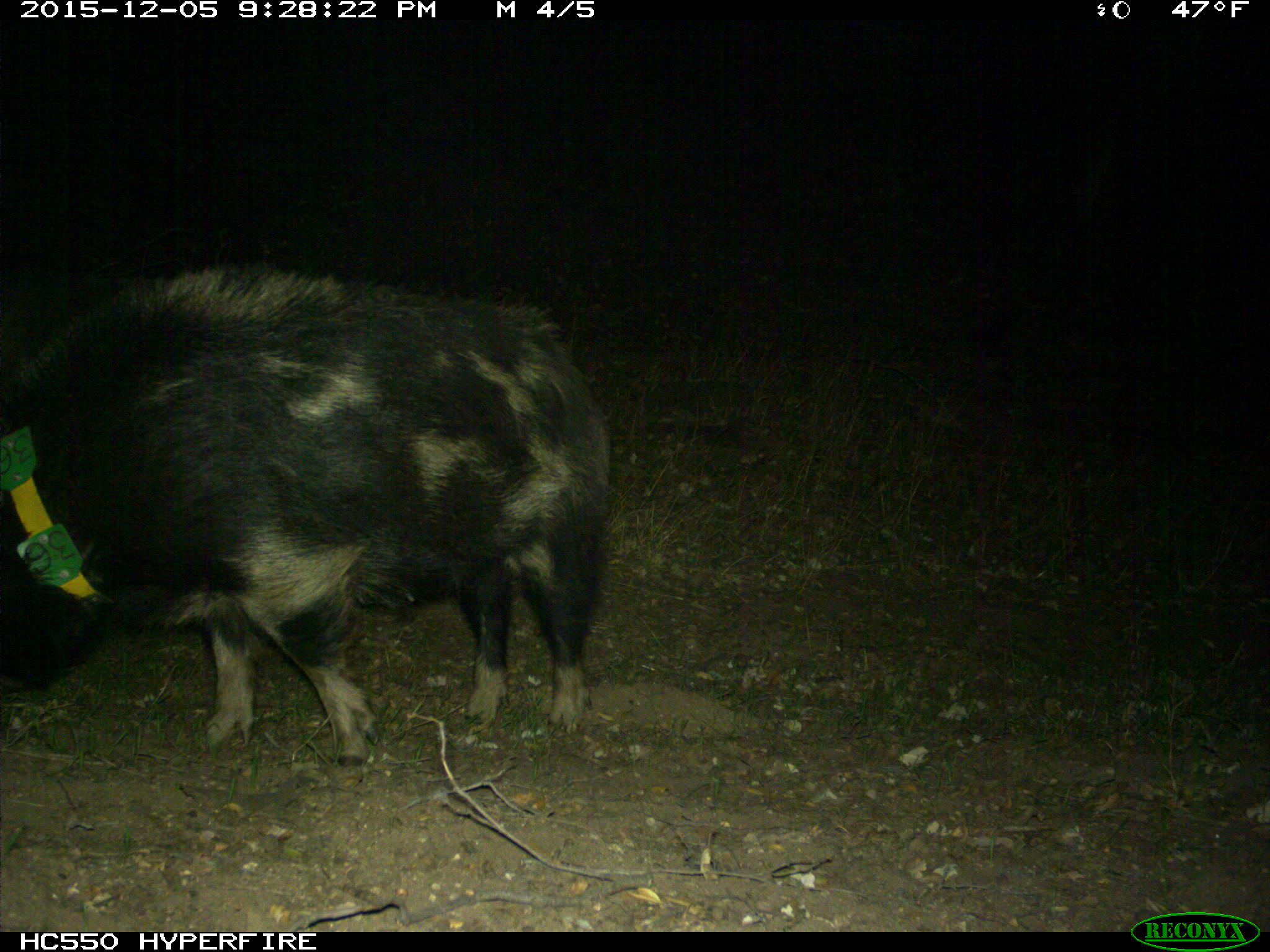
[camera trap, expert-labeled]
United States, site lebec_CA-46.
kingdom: Animalia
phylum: Chordata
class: Mammalia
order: Artiodactyla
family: Suidae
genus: Sus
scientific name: Sus scrofa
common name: wild boar